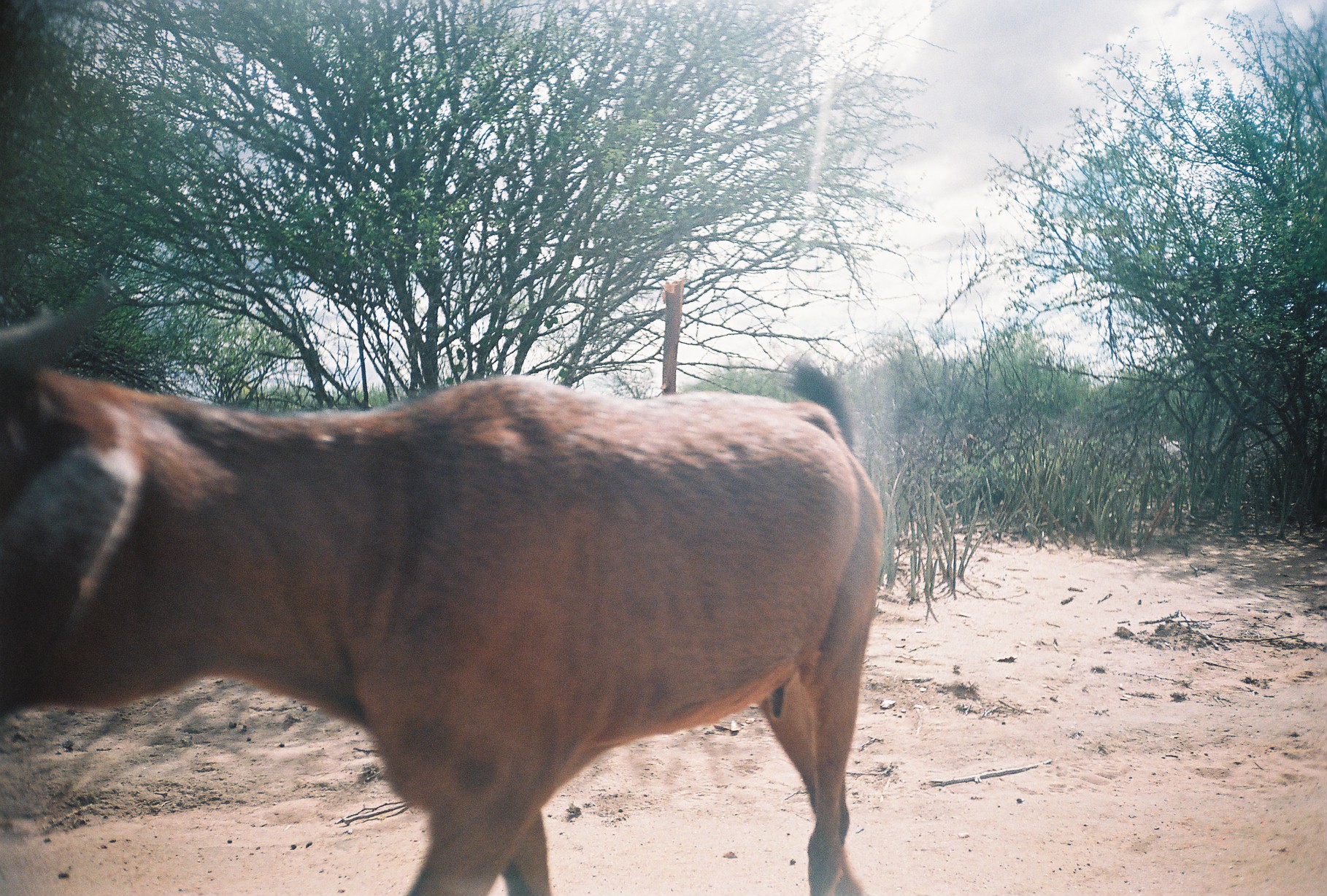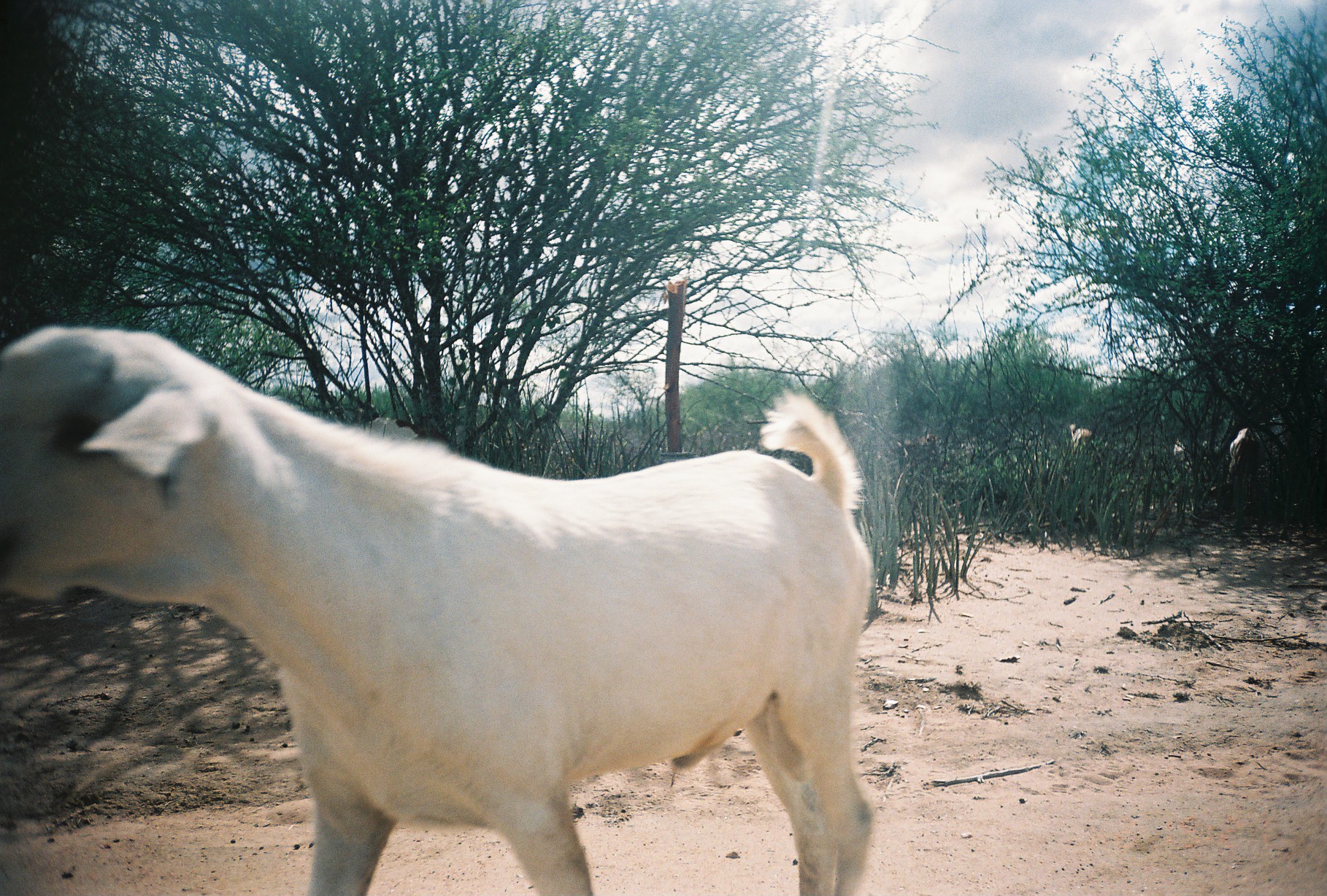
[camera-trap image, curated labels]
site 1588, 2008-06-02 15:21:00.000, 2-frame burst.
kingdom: Animalia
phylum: Chordata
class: Mammalia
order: Artiodactyla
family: Bovidae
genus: Capra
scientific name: Capra aegagrus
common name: wild goat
Capra aegagrus (wild goat), count 2.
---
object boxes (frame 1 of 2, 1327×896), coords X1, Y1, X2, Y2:
capra aegagrus: 0, 274, 883, 896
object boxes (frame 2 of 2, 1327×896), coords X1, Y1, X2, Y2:
capra aegagrus: 0, 324, 875, 896; 1225, 427, 1262, 506; 1069, 424, 1108, 456; 1173, 438, 1192, 474